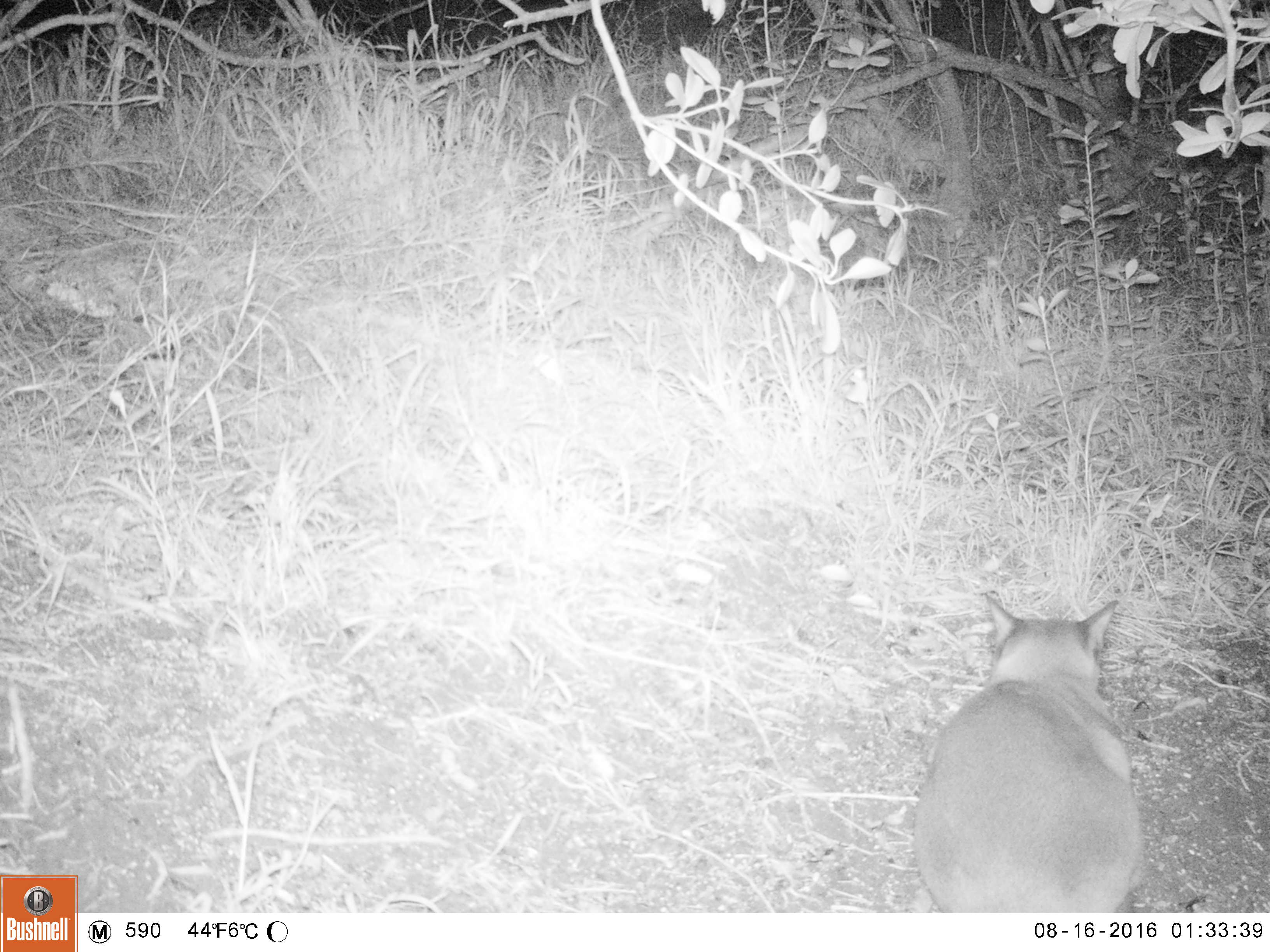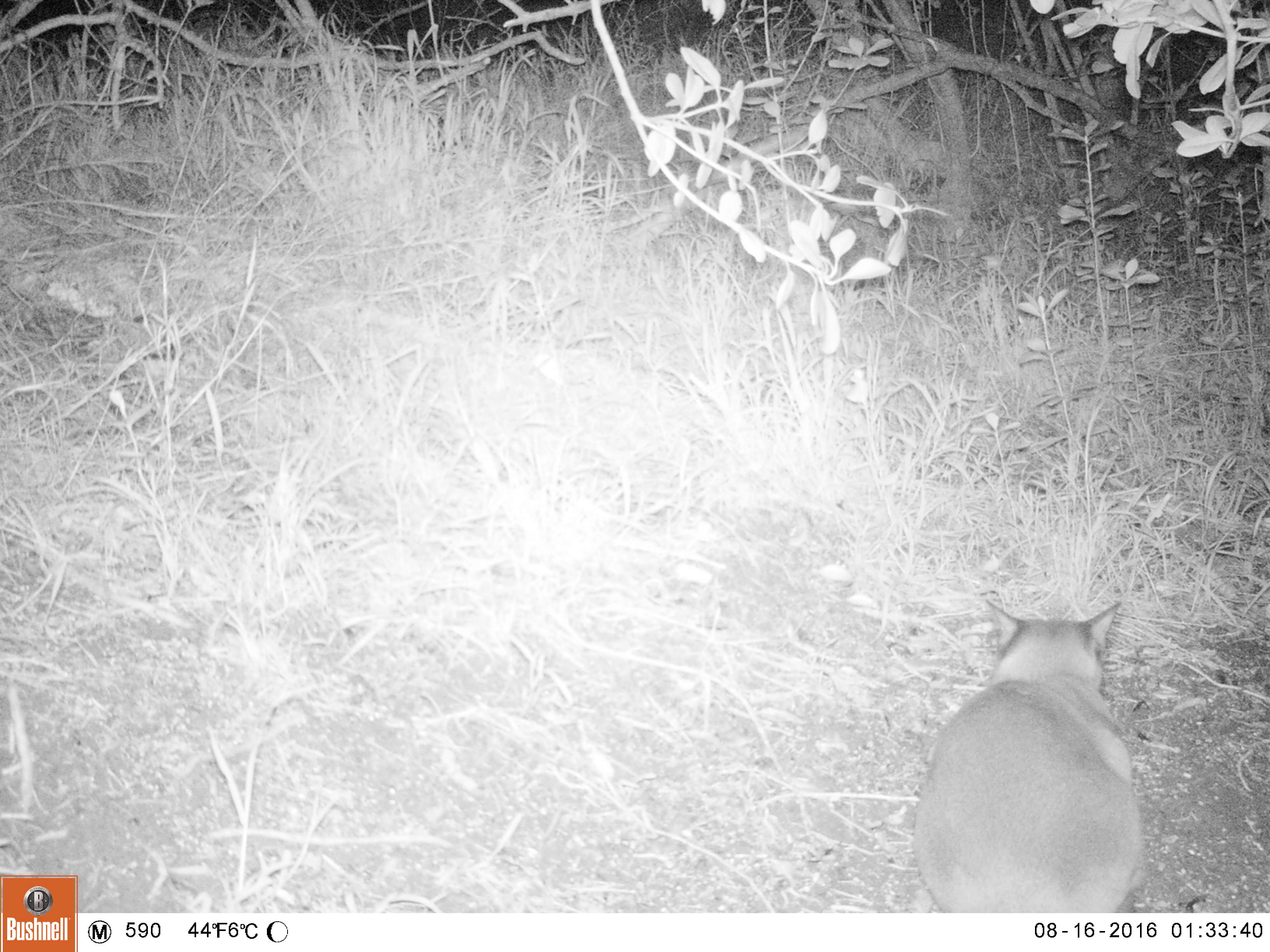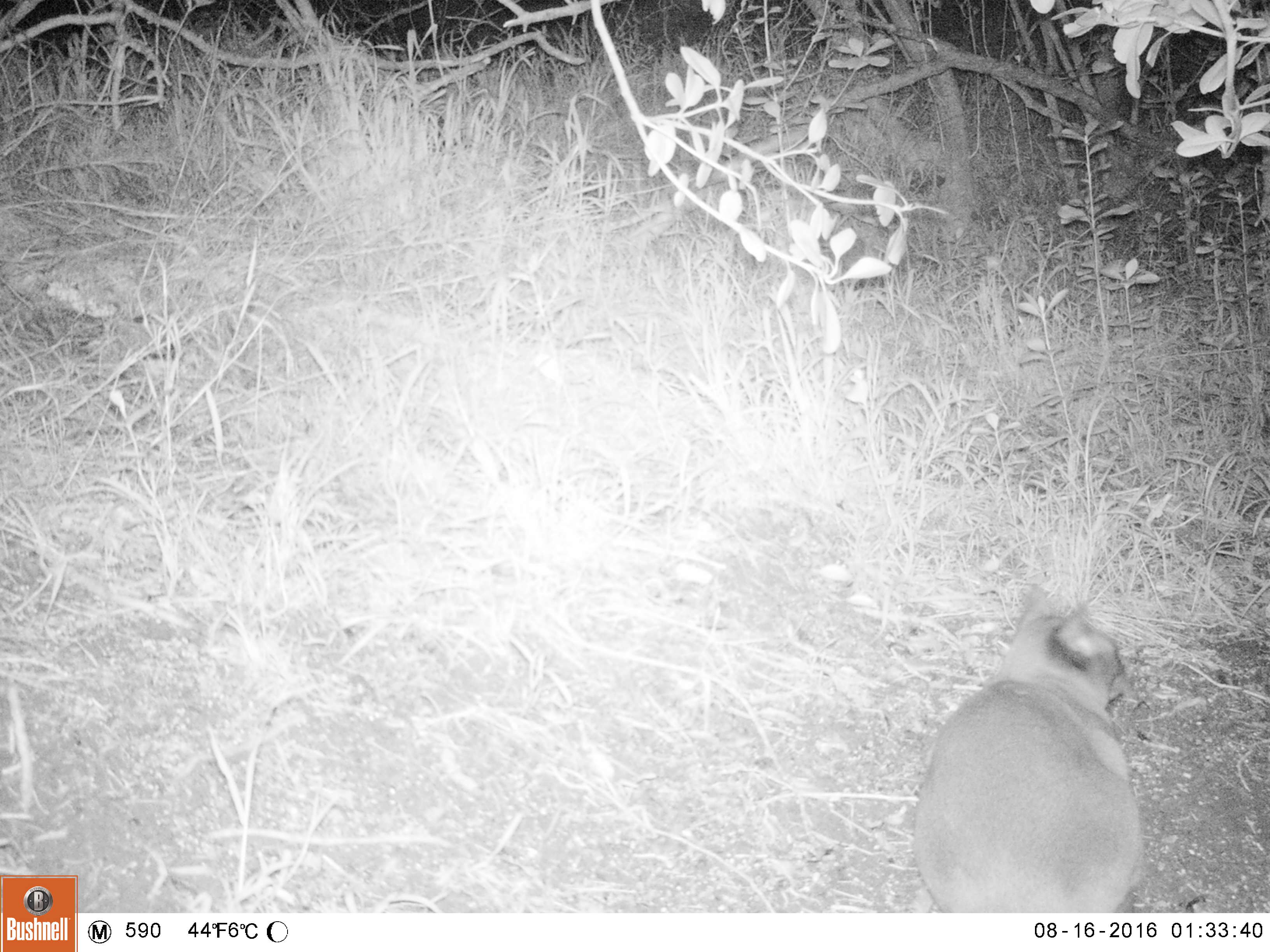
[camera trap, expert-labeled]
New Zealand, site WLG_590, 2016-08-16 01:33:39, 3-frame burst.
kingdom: Animalia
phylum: Chordata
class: Mammalia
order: Carnivora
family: Felidae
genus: Felis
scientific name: Felis catus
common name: domestic cat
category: cat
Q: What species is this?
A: Cat (domestic cat) (Felis catus).